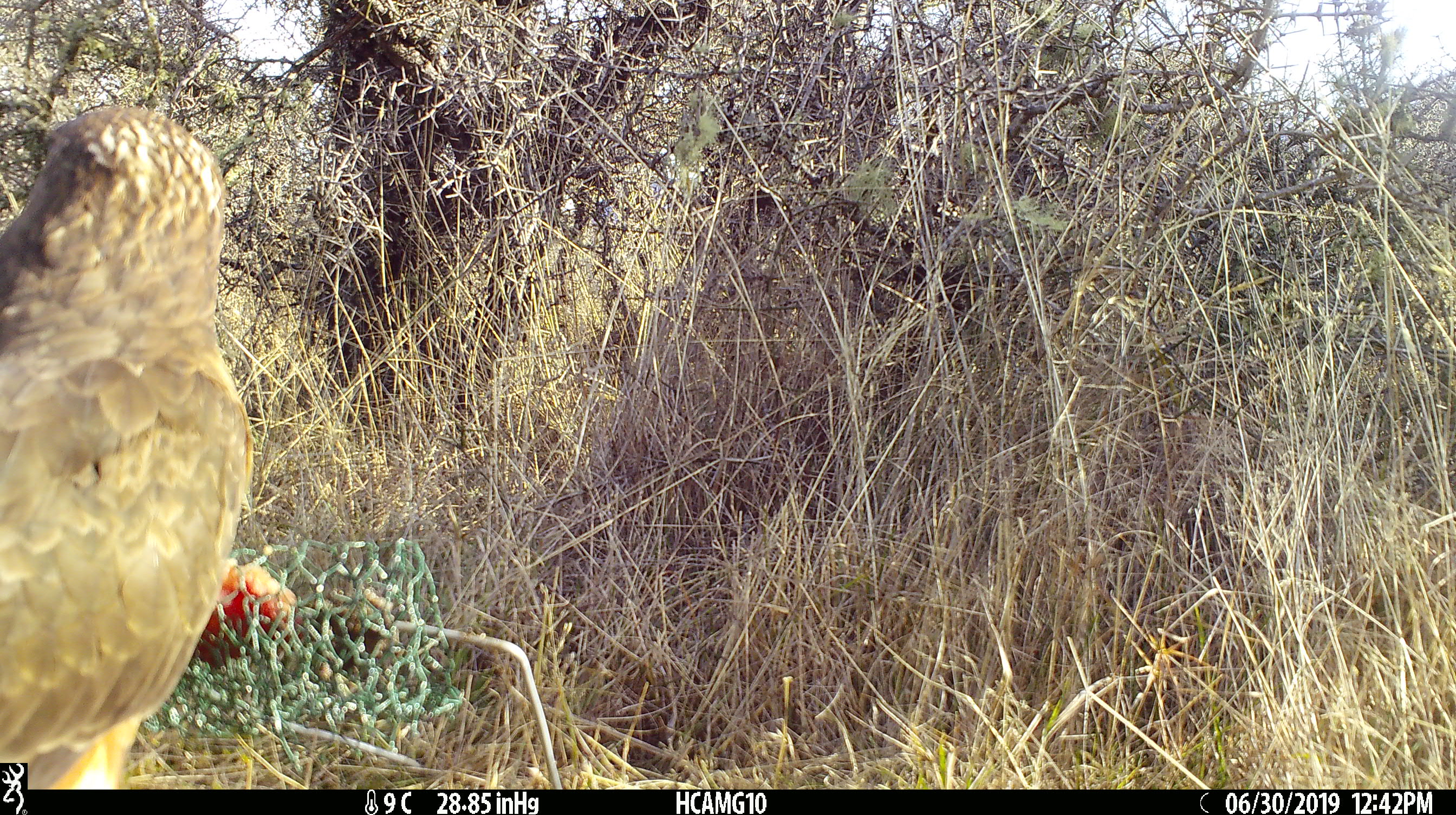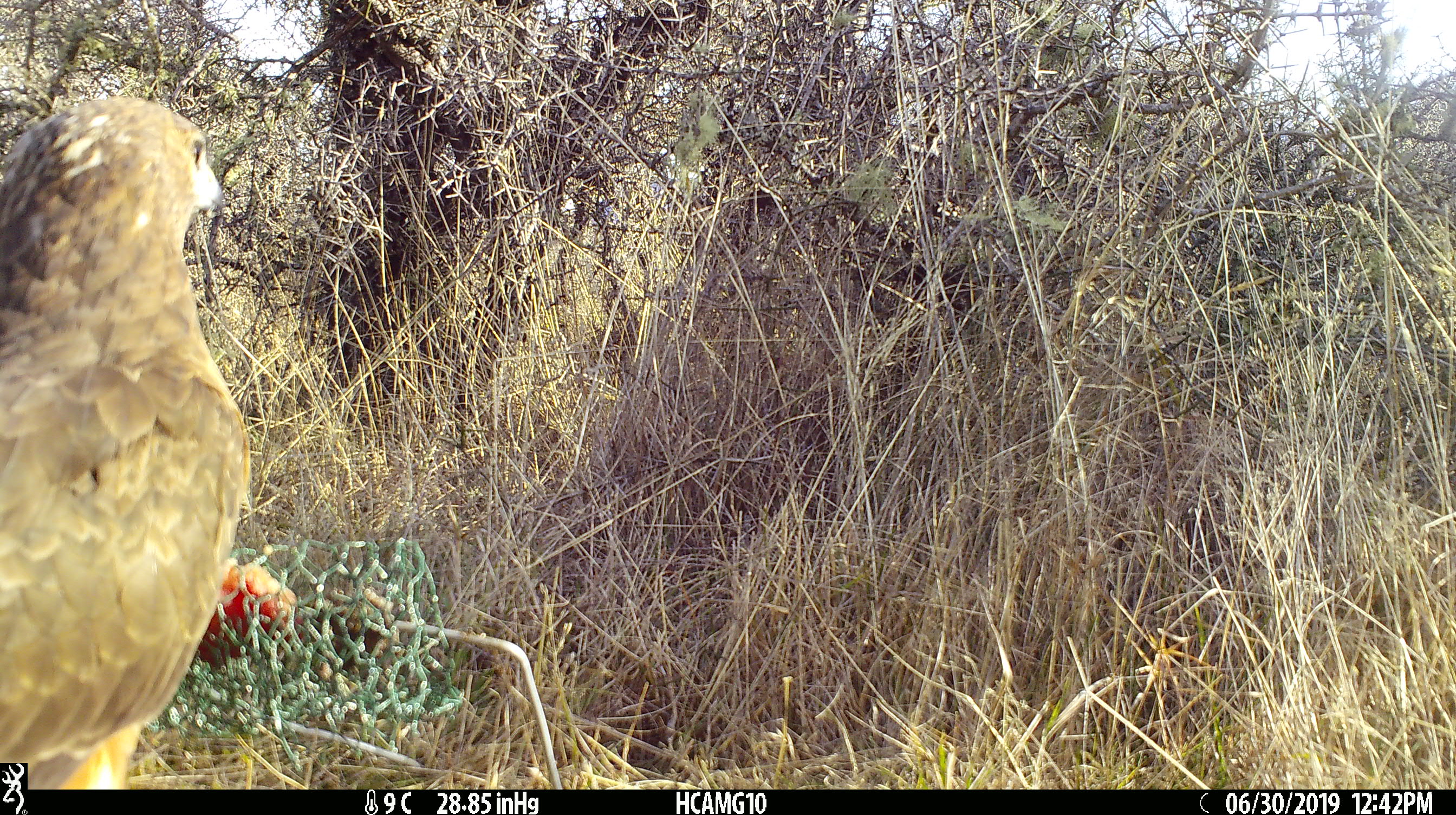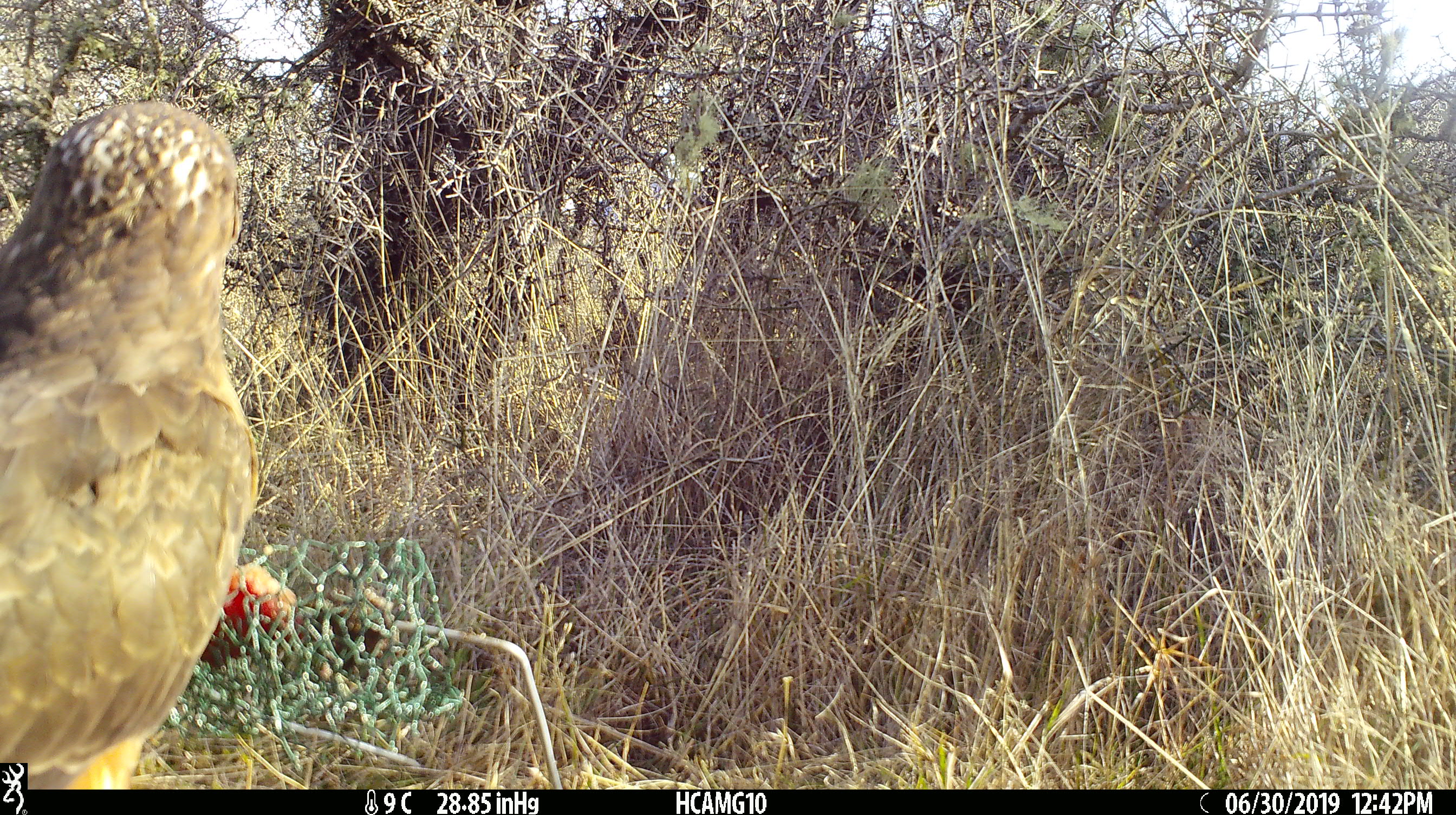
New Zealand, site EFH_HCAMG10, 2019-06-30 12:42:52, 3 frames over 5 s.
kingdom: Animalia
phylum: Chordata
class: Aves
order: Accipitriformes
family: Accipitridae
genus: Circus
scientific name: Circus approximans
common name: swamp harrier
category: harrier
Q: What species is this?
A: Harrier (swamp harrier) (Circus approximans).